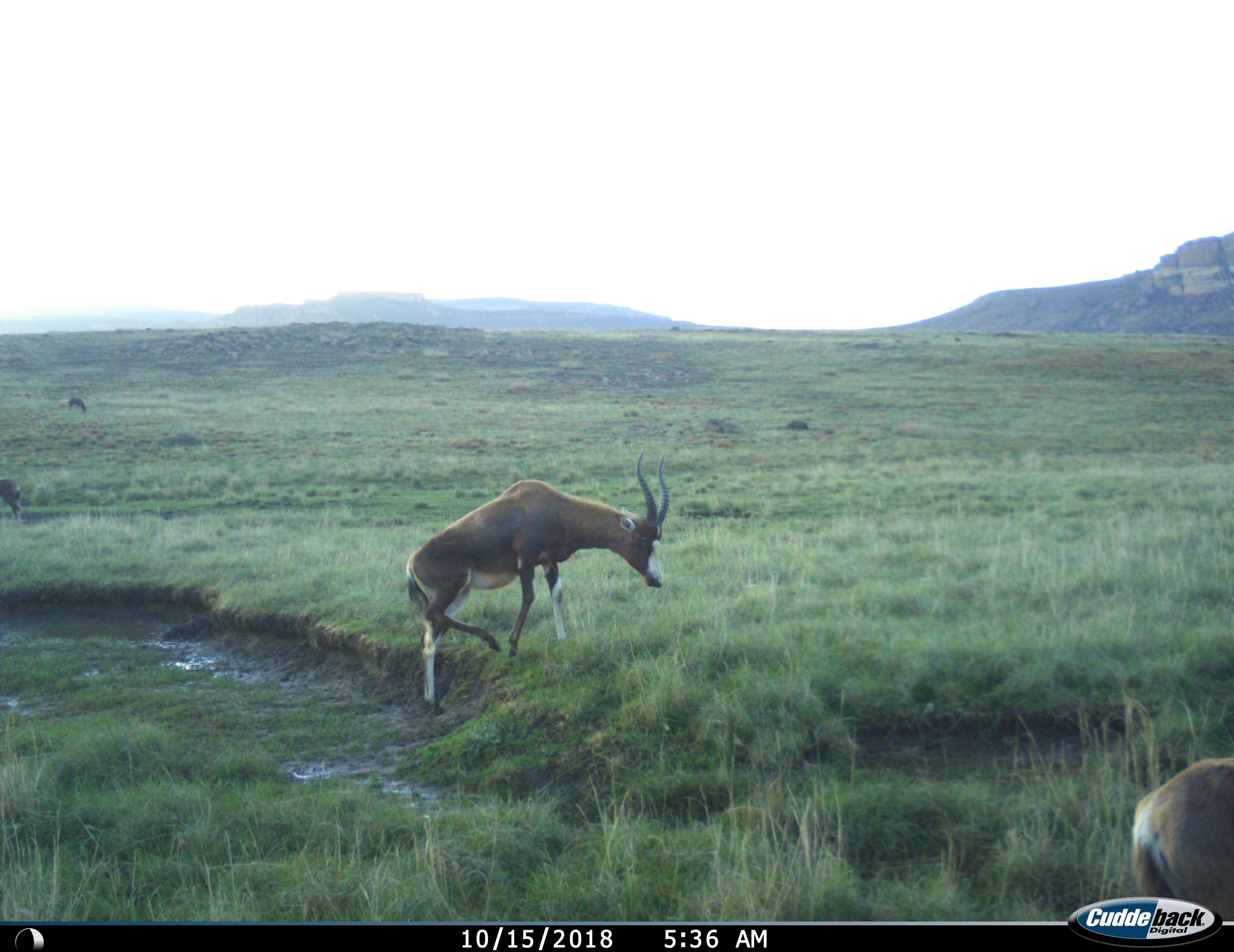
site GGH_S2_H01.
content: unidentified animal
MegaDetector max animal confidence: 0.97